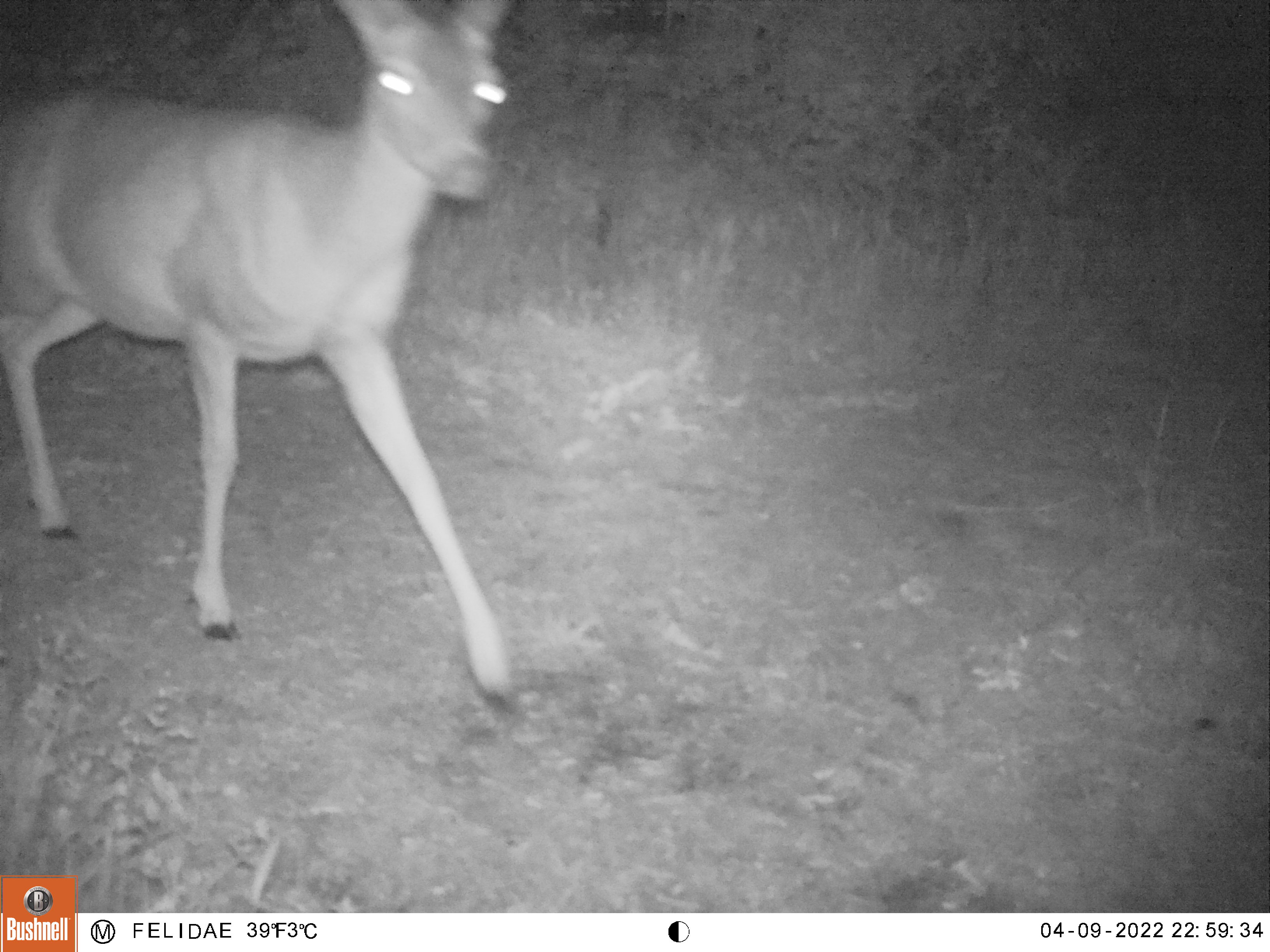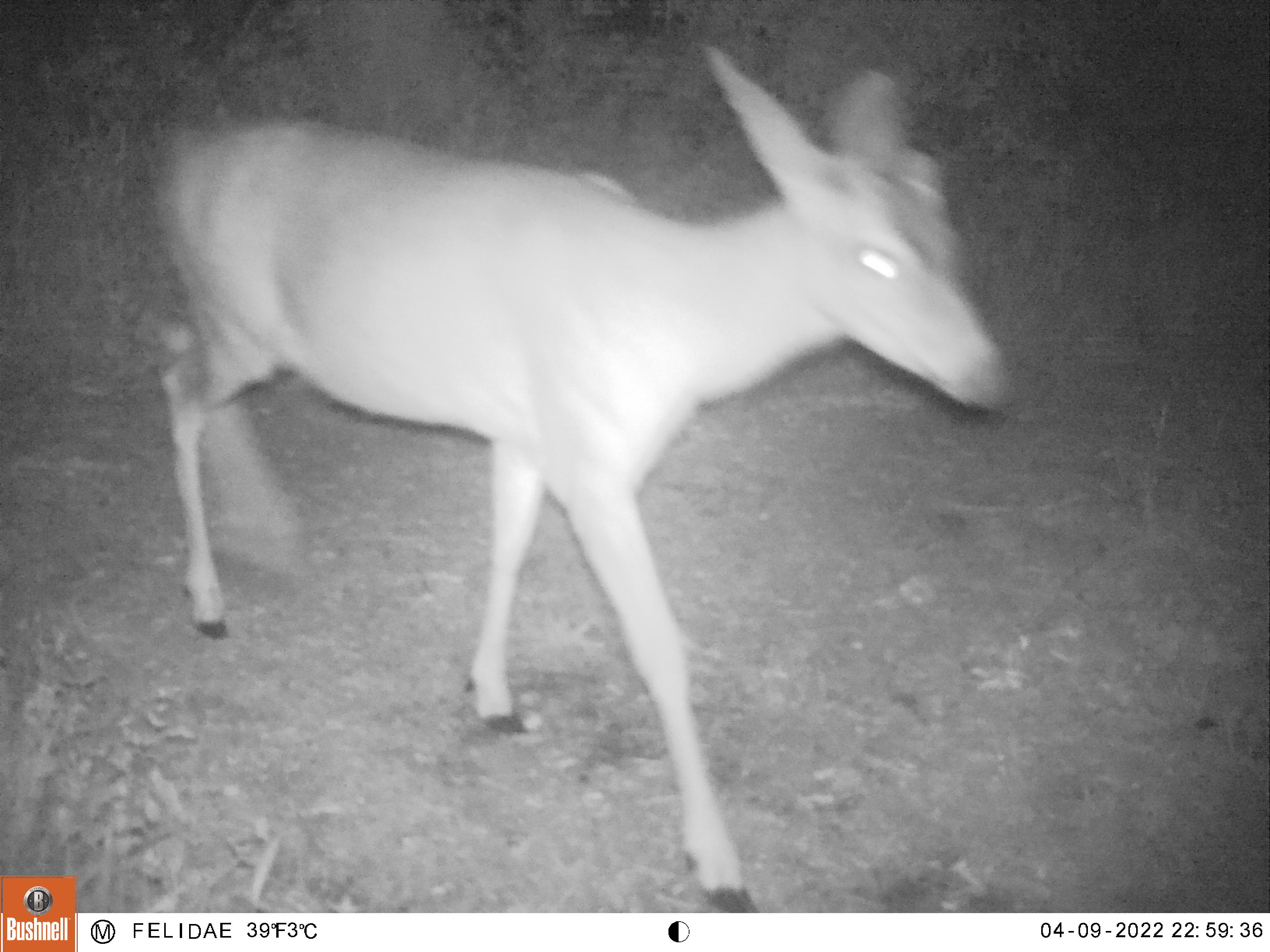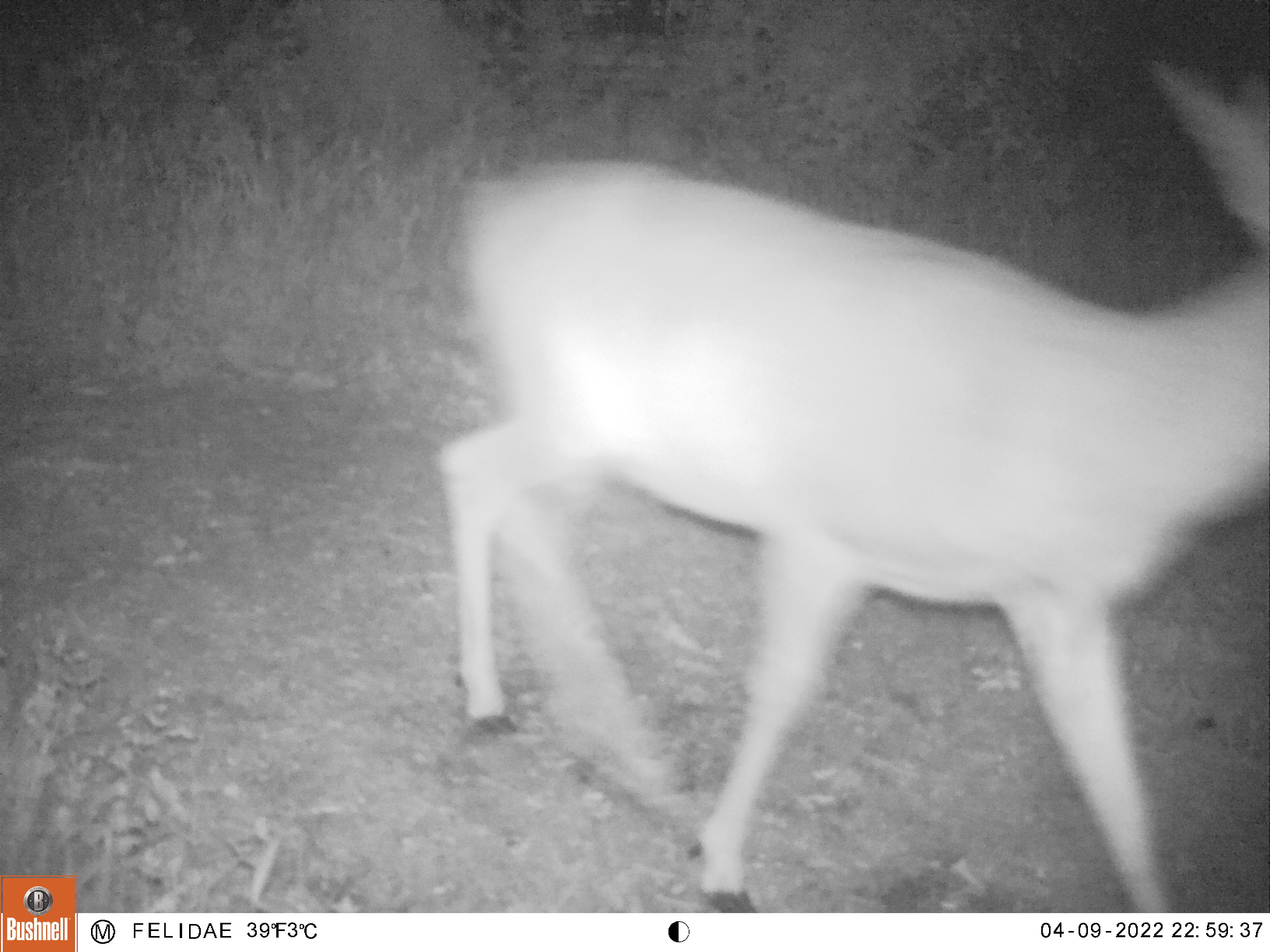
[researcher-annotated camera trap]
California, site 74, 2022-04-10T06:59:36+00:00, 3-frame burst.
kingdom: Animalia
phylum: Chordata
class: Mammalia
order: Artiodactyla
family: Cervidae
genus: Odocoileus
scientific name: Odocoileus hemionus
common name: mule deer